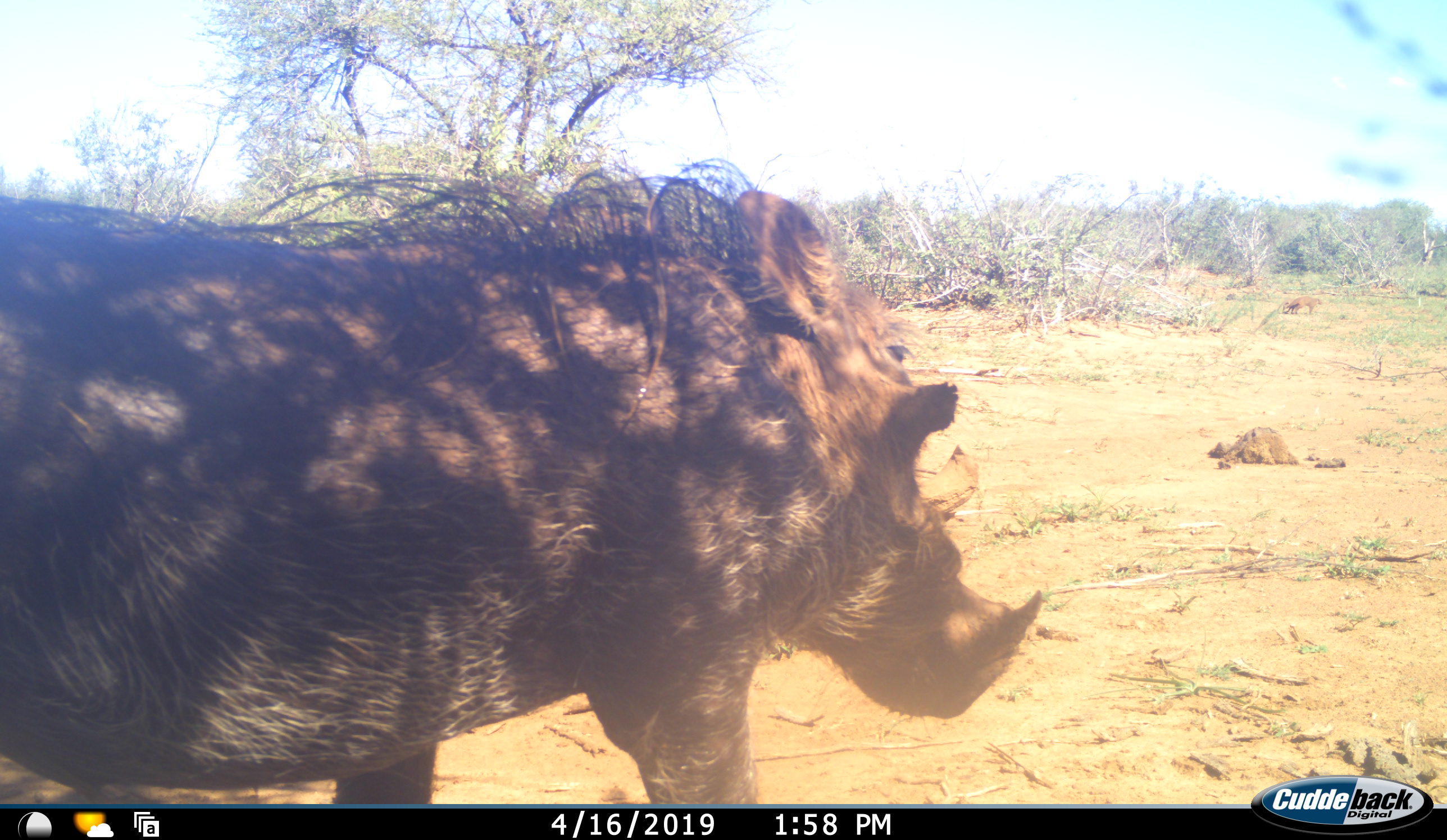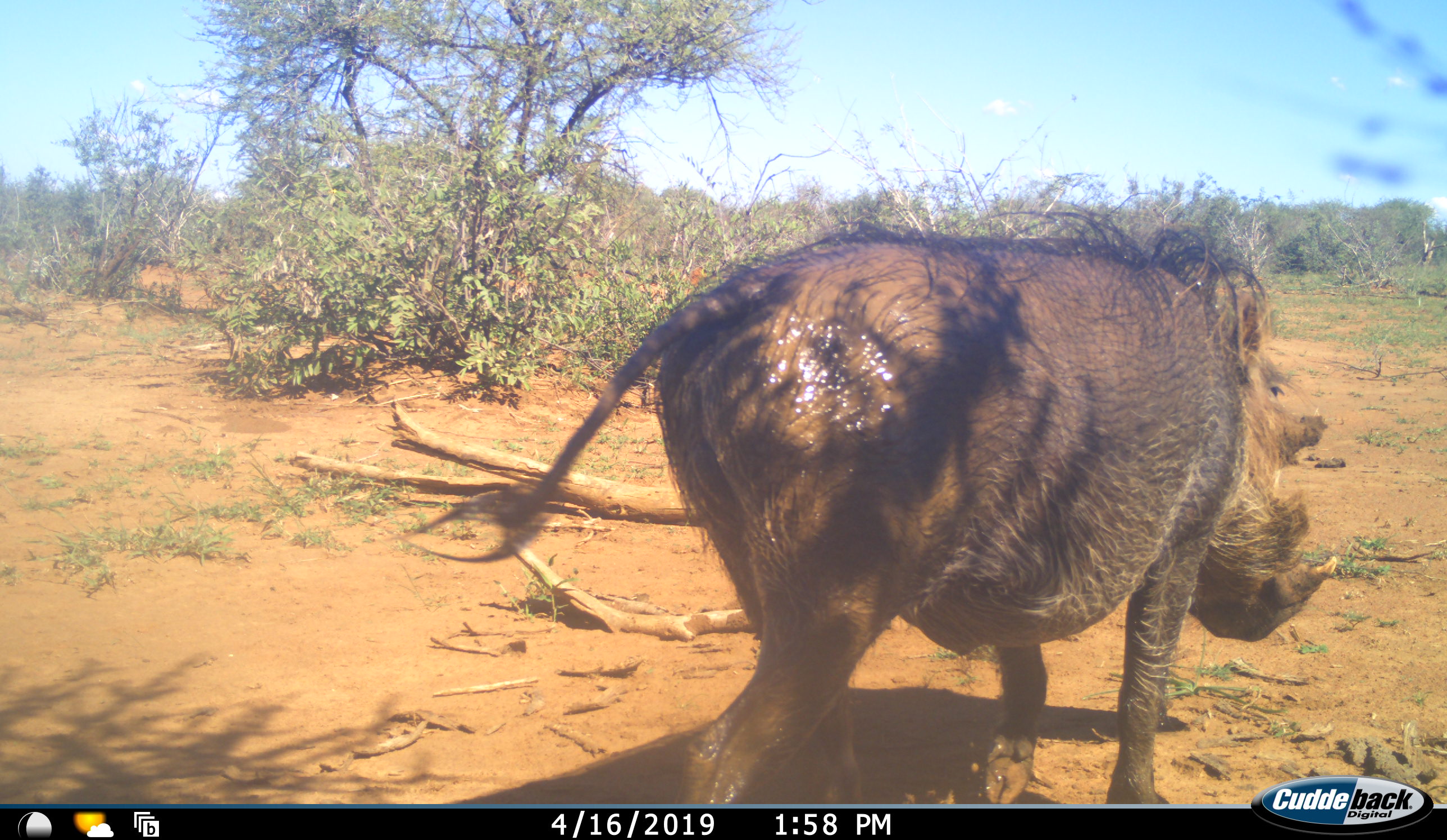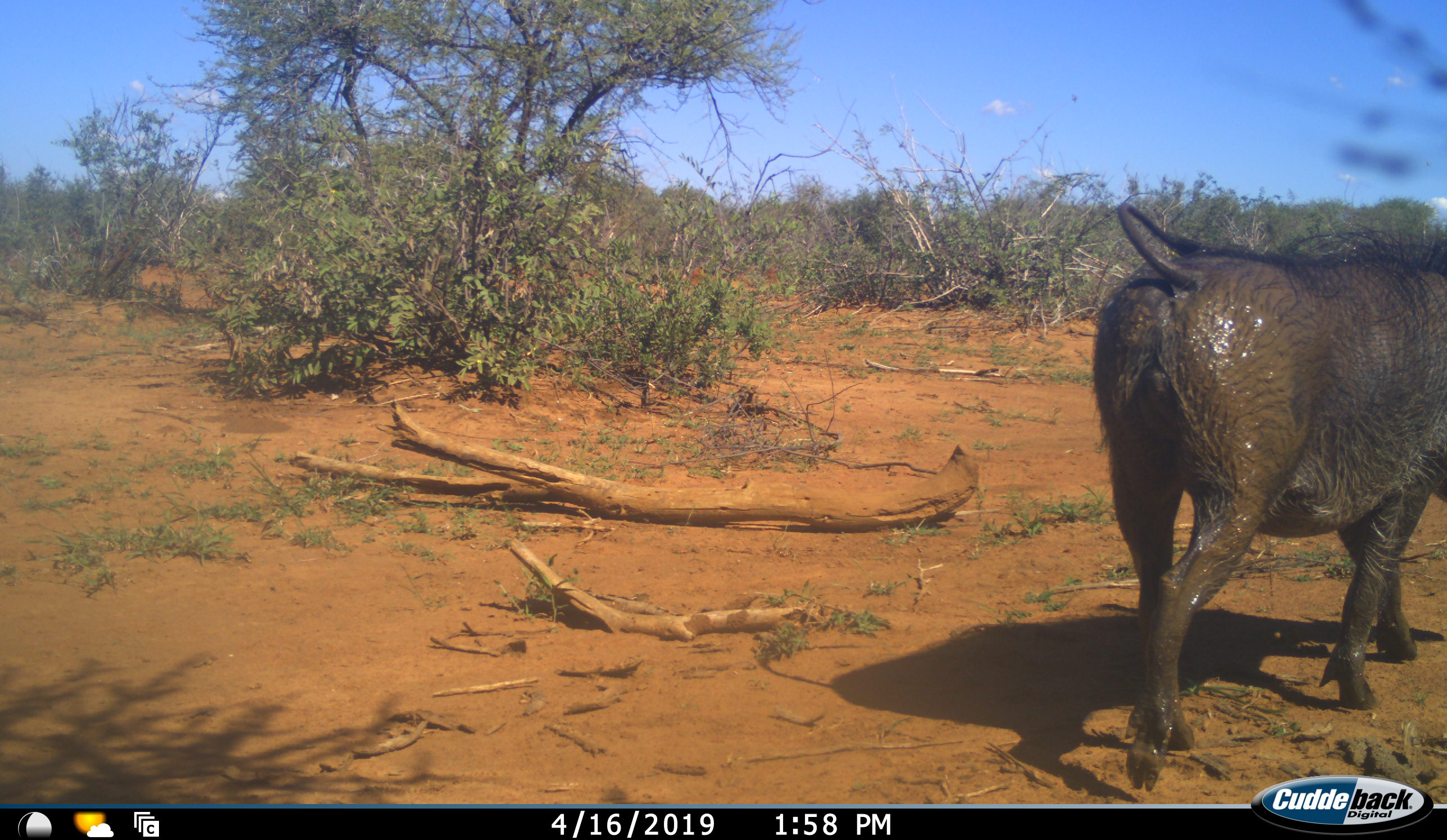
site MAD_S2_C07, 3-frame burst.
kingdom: Animalia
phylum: Chordata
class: Mammalia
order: Artiodactyla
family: Suidae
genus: Phacochoerus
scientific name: Phacochoerus africanus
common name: warthog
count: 1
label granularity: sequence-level